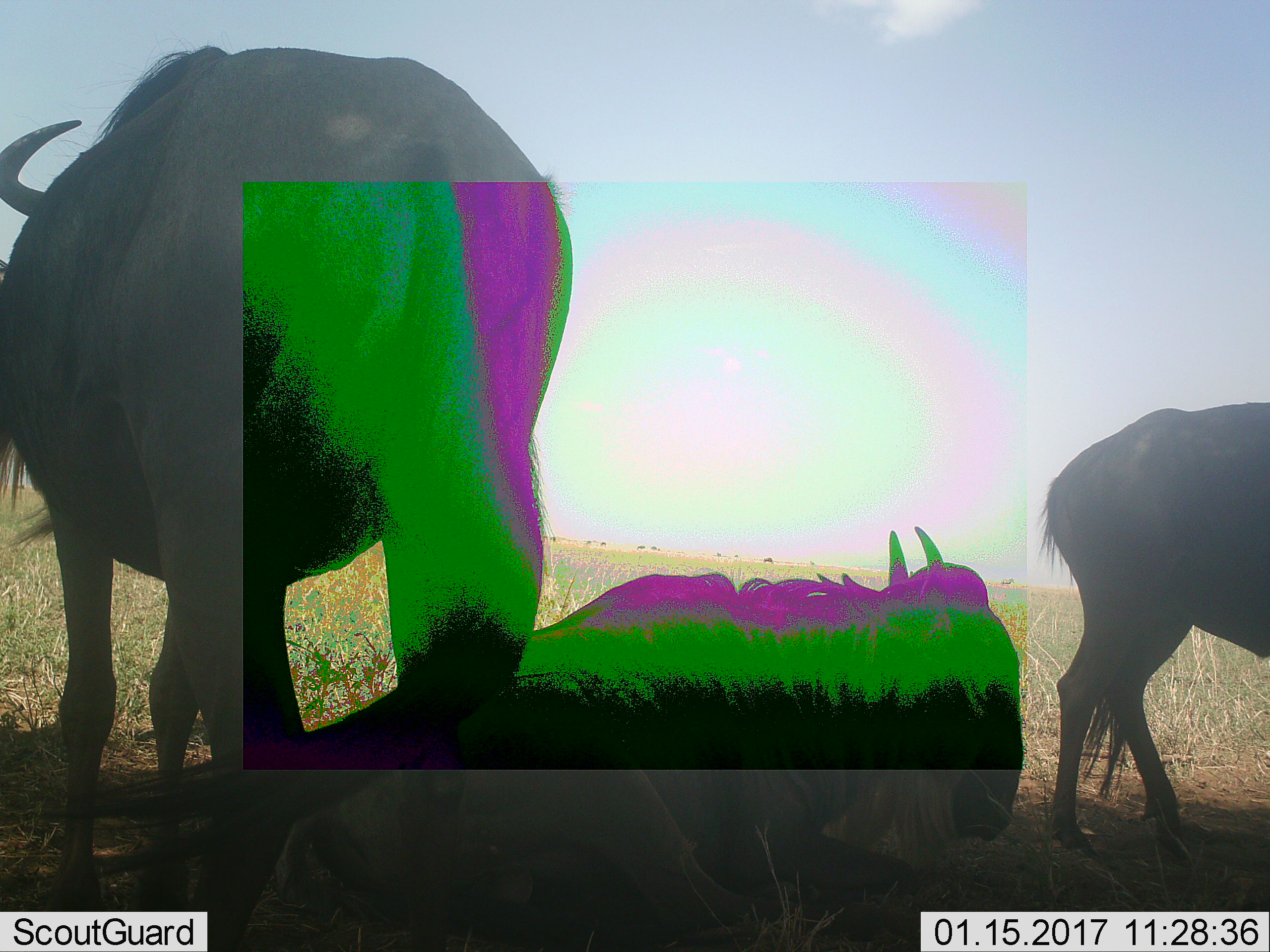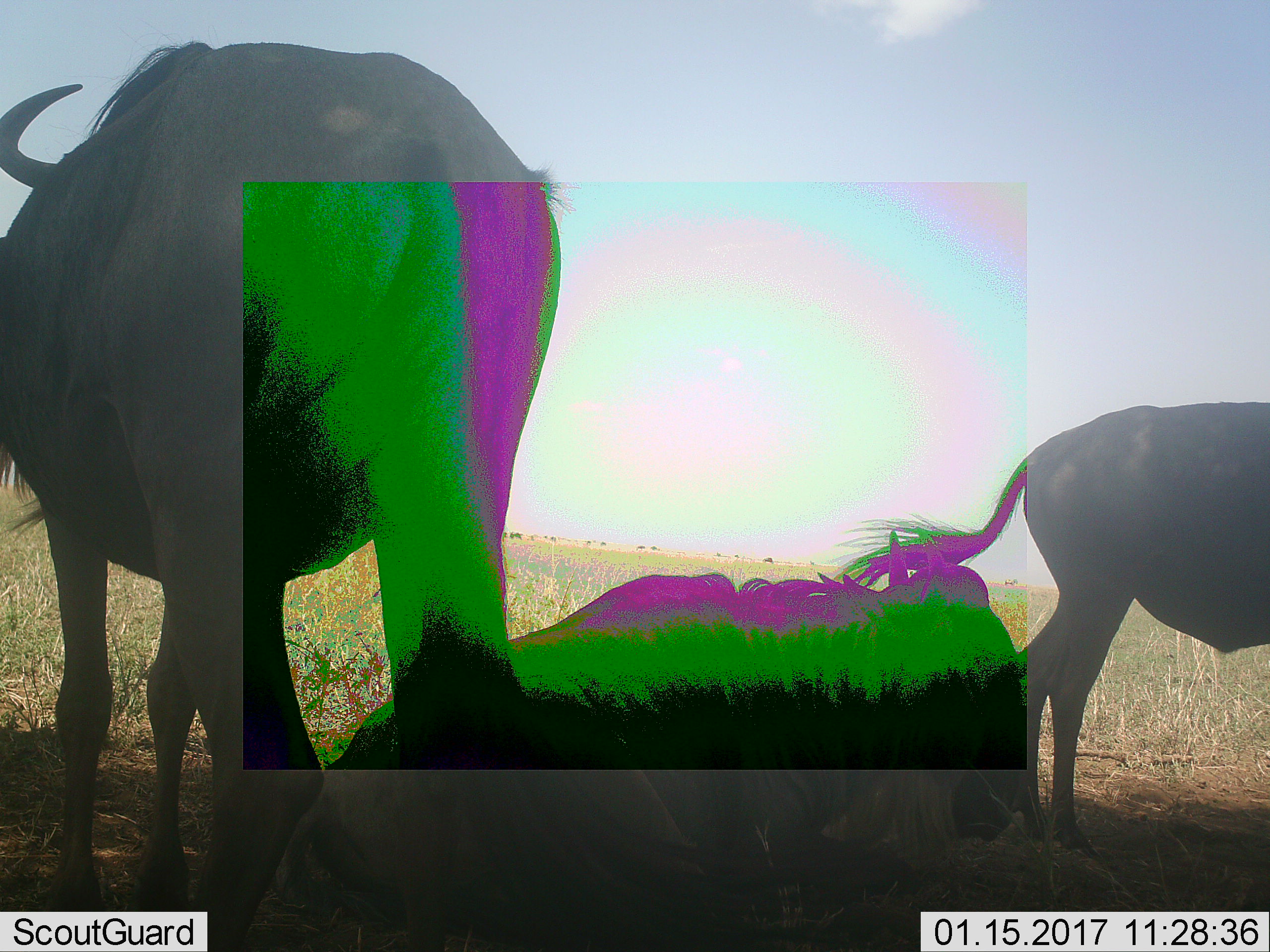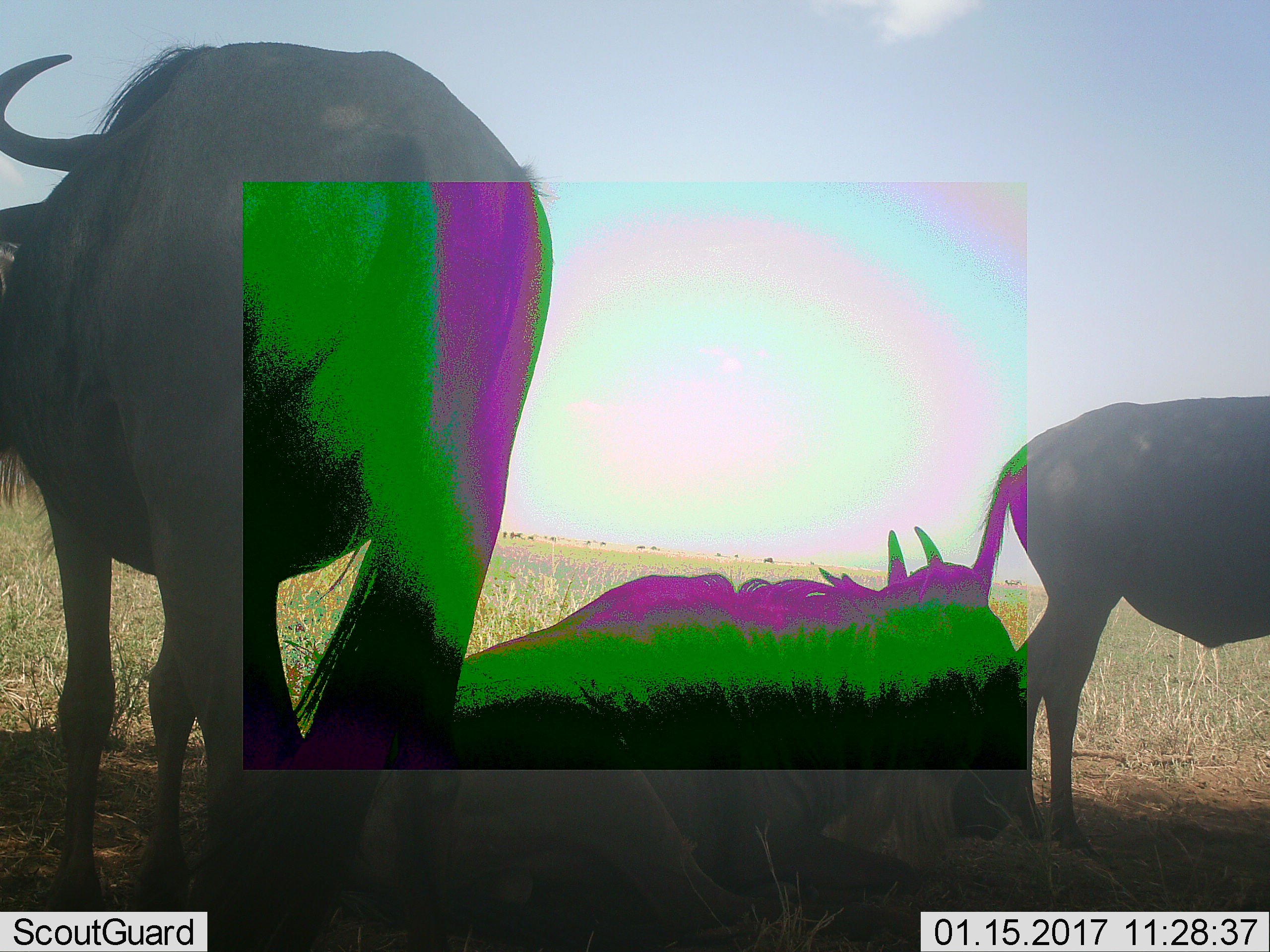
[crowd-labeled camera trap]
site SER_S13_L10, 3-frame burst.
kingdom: Animalia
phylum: Chordata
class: Mammalia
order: Artiodactyla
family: Bovidae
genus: Connochaetes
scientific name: Connochaetes taurinus taurinus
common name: blue wildebeest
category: wildebeestblue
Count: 3.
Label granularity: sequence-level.